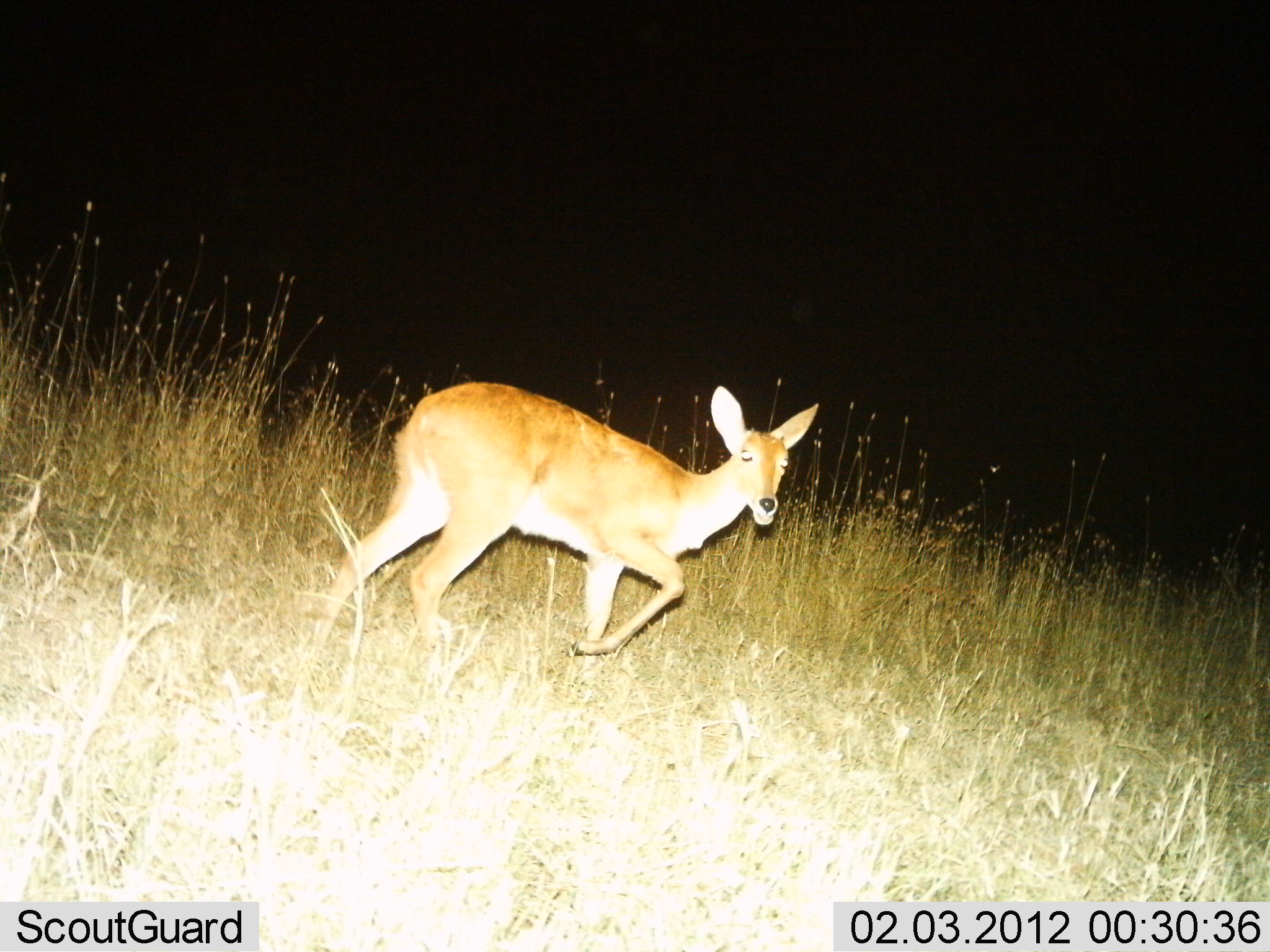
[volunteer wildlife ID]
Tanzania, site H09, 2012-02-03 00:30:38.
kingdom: Animalia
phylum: Chordata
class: Mammalia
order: Artiodactyla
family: Bovidae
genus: Redunca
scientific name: Redunca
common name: reedbuck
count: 1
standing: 25%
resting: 0%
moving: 85%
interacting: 0%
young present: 0%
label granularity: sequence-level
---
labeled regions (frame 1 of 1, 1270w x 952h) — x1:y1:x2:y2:
animal: 310:382:819:657